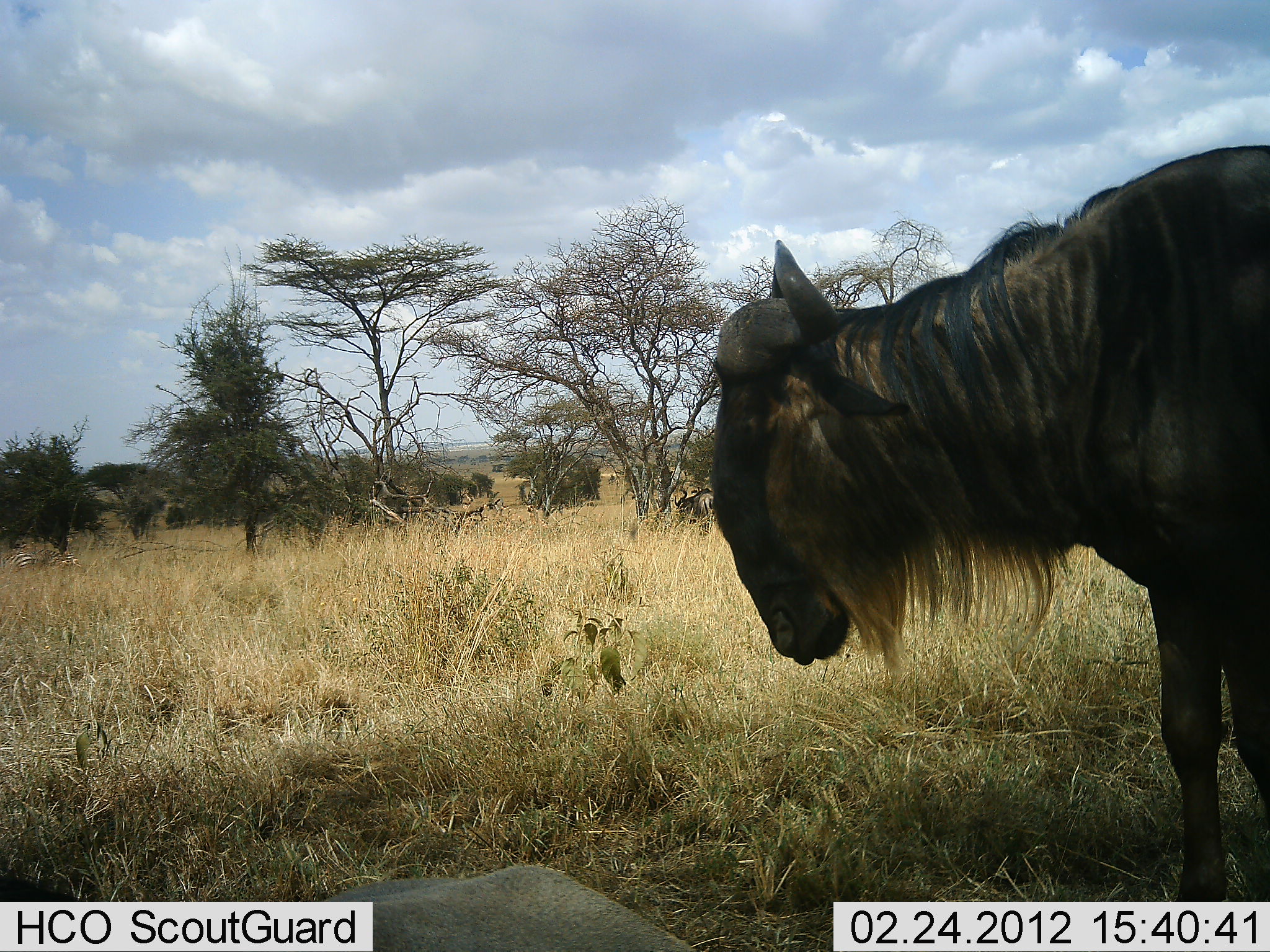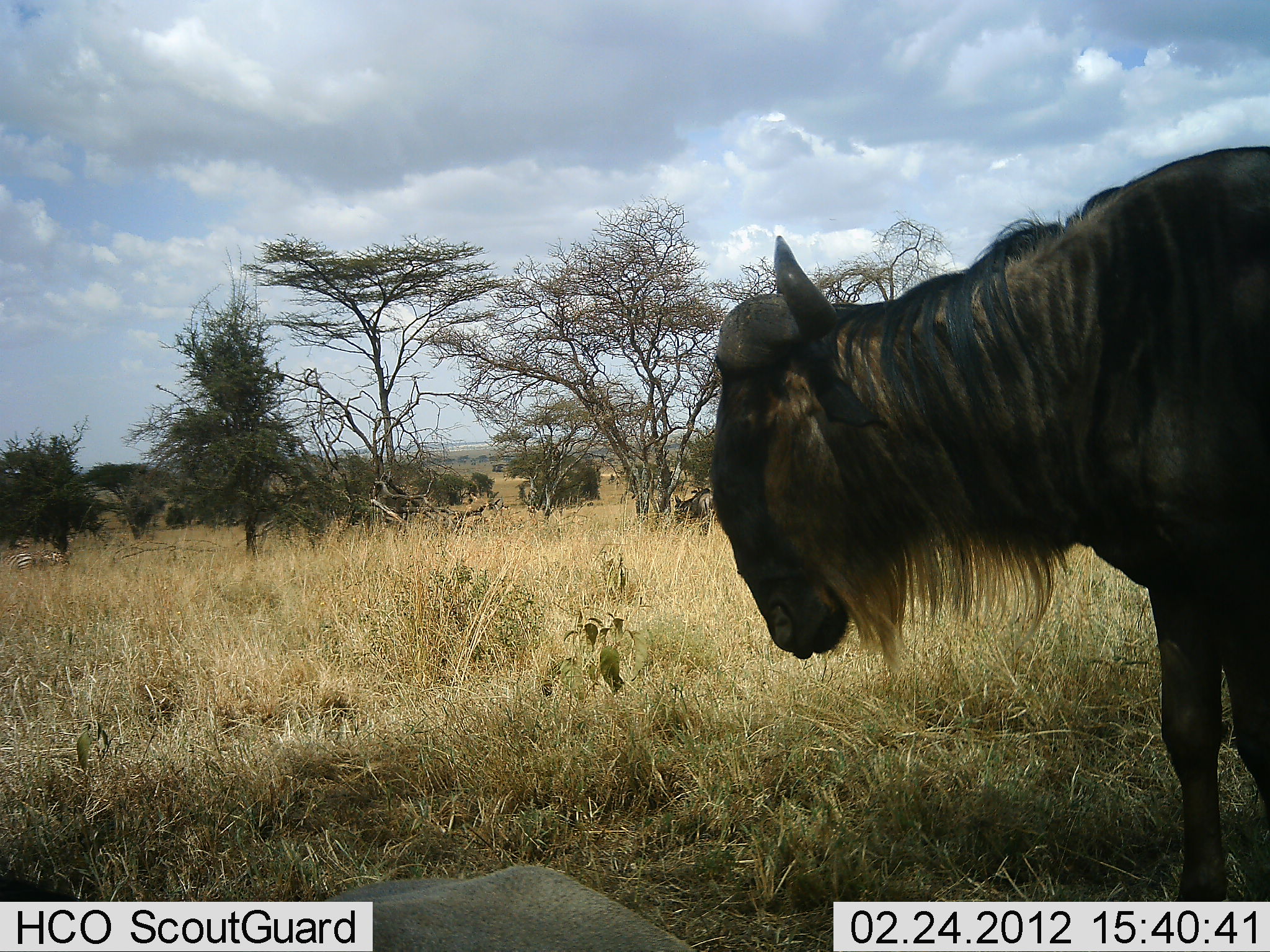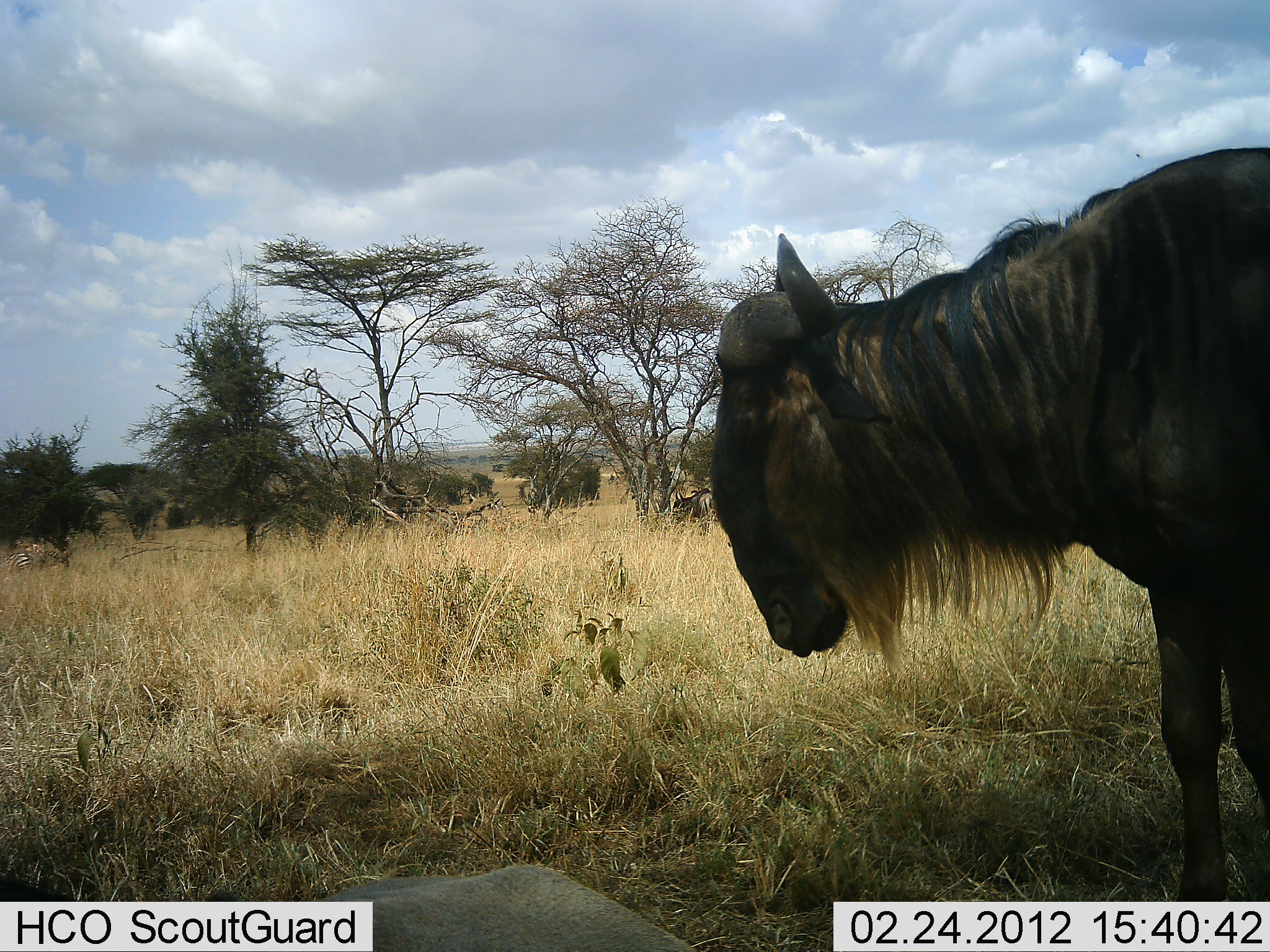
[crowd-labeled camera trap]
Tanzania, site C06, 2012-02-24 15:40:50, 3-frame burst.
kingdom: Animalia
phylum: Chordata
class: Mammalia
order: Artiodactyla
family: Bovidae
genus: Connochaetes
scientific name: Connochaetes taurinus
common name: blue wildebeest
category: wildebeest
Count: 2.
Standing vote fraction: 91%.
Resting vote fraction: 12%.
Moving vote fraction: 6%.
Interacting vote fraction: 3%.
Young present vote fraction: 9%.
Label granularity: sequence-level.